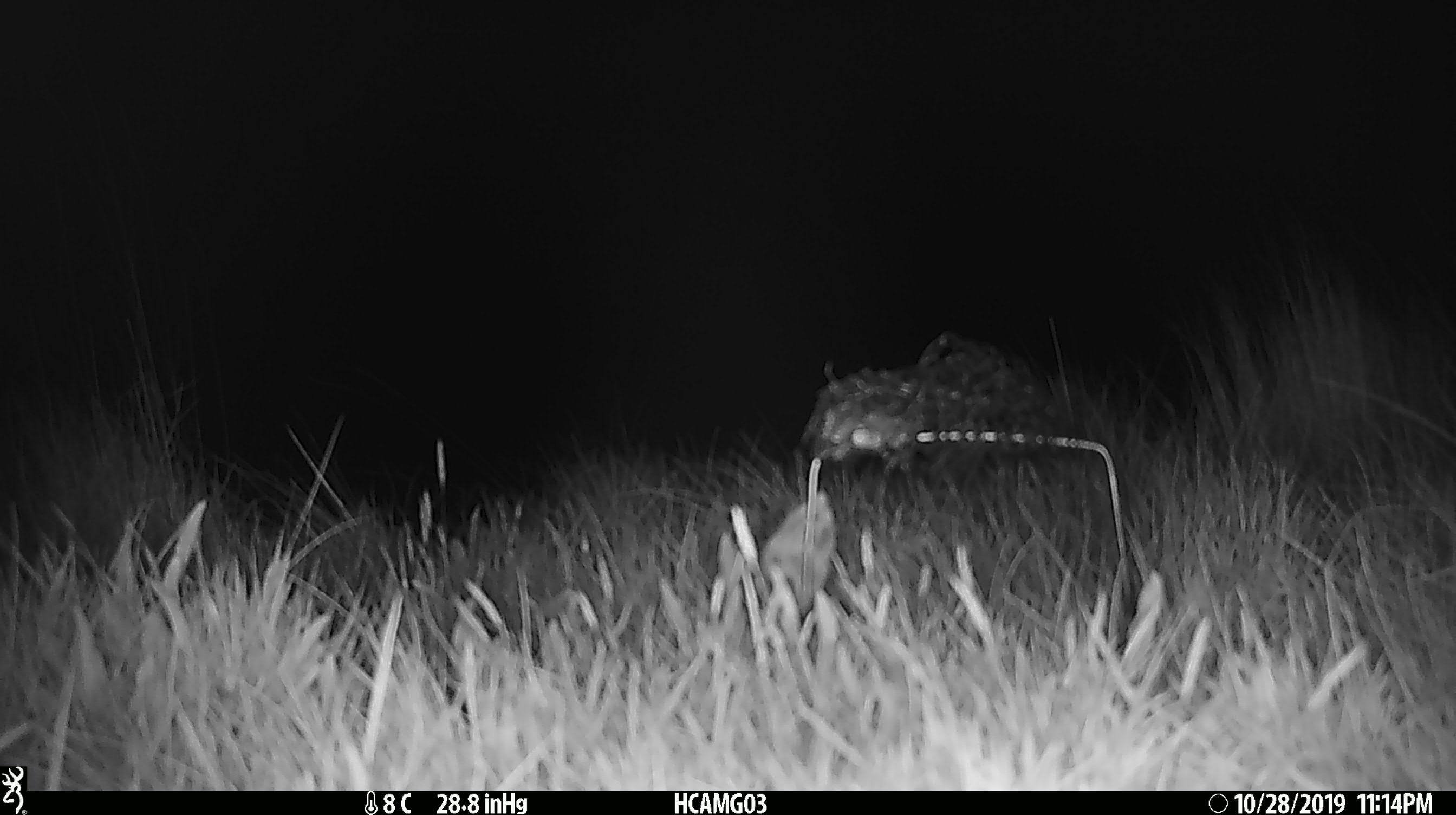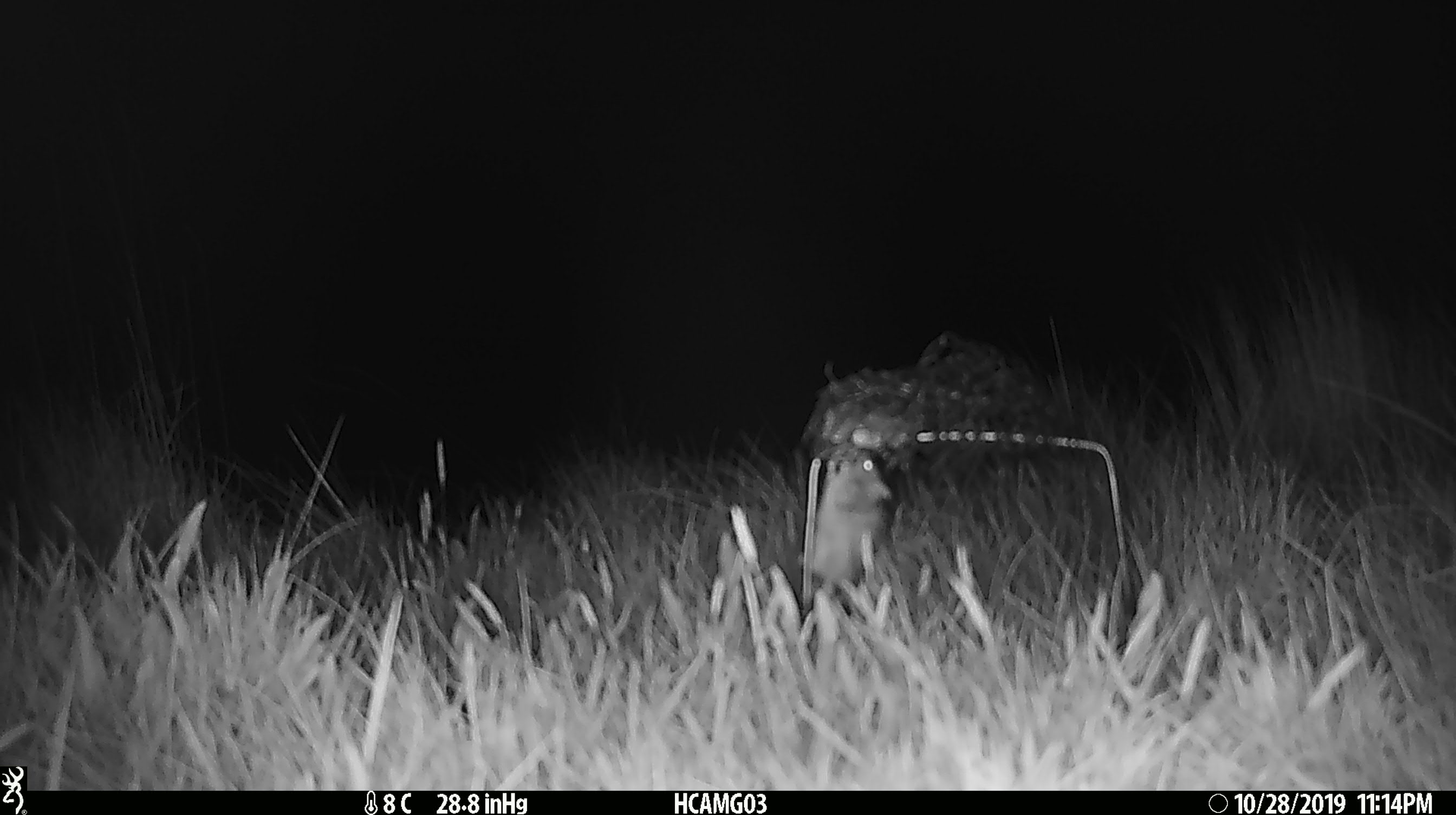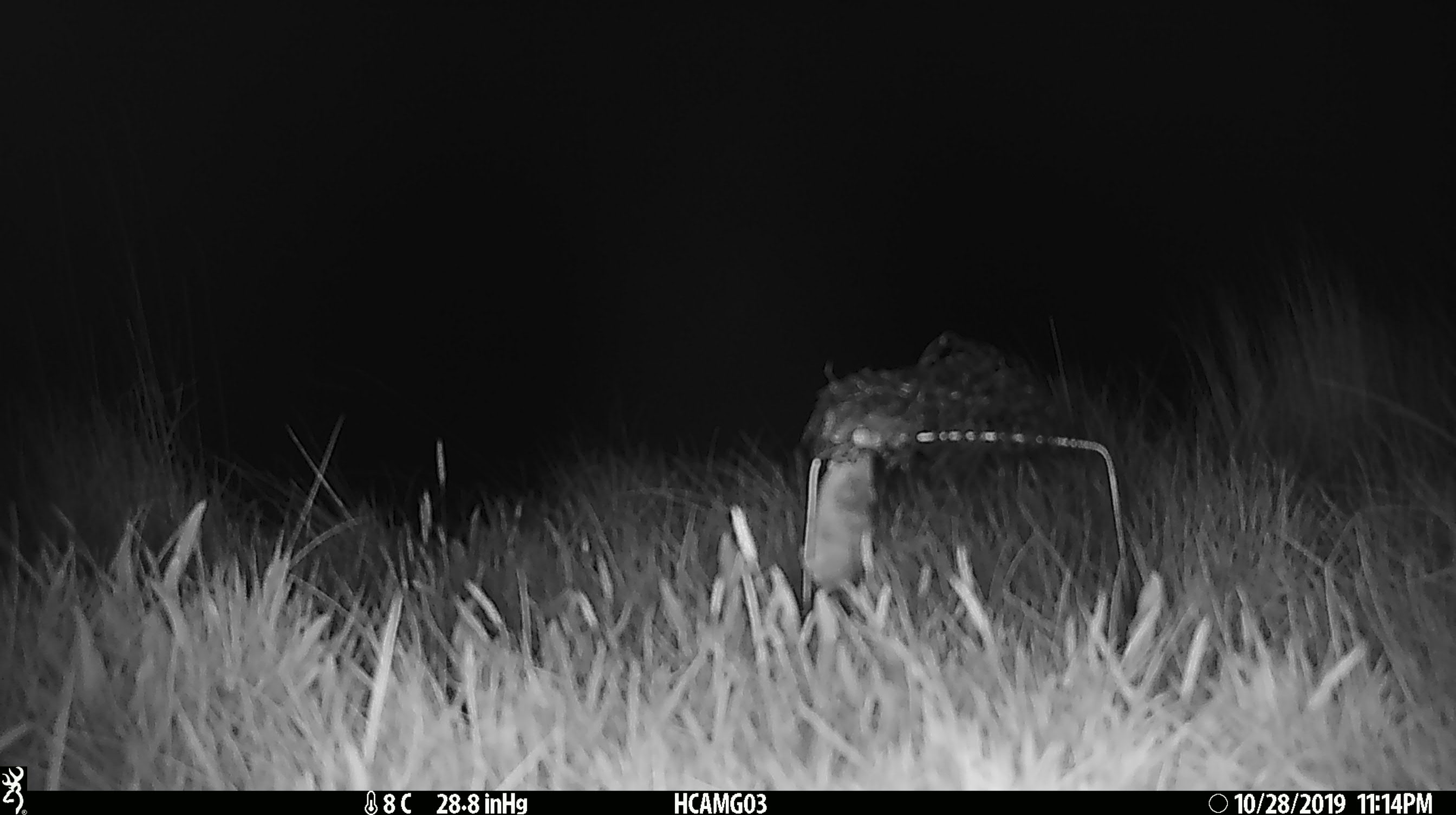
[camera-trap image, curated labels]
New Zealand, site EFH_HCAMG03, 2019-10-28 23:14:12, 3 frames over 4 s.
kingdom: Animalia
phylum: Chordata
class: Mammalia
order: Rodentia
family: Muridae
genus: Mus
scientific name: Mus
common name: mouse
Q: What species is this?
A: Mouse (Mus).